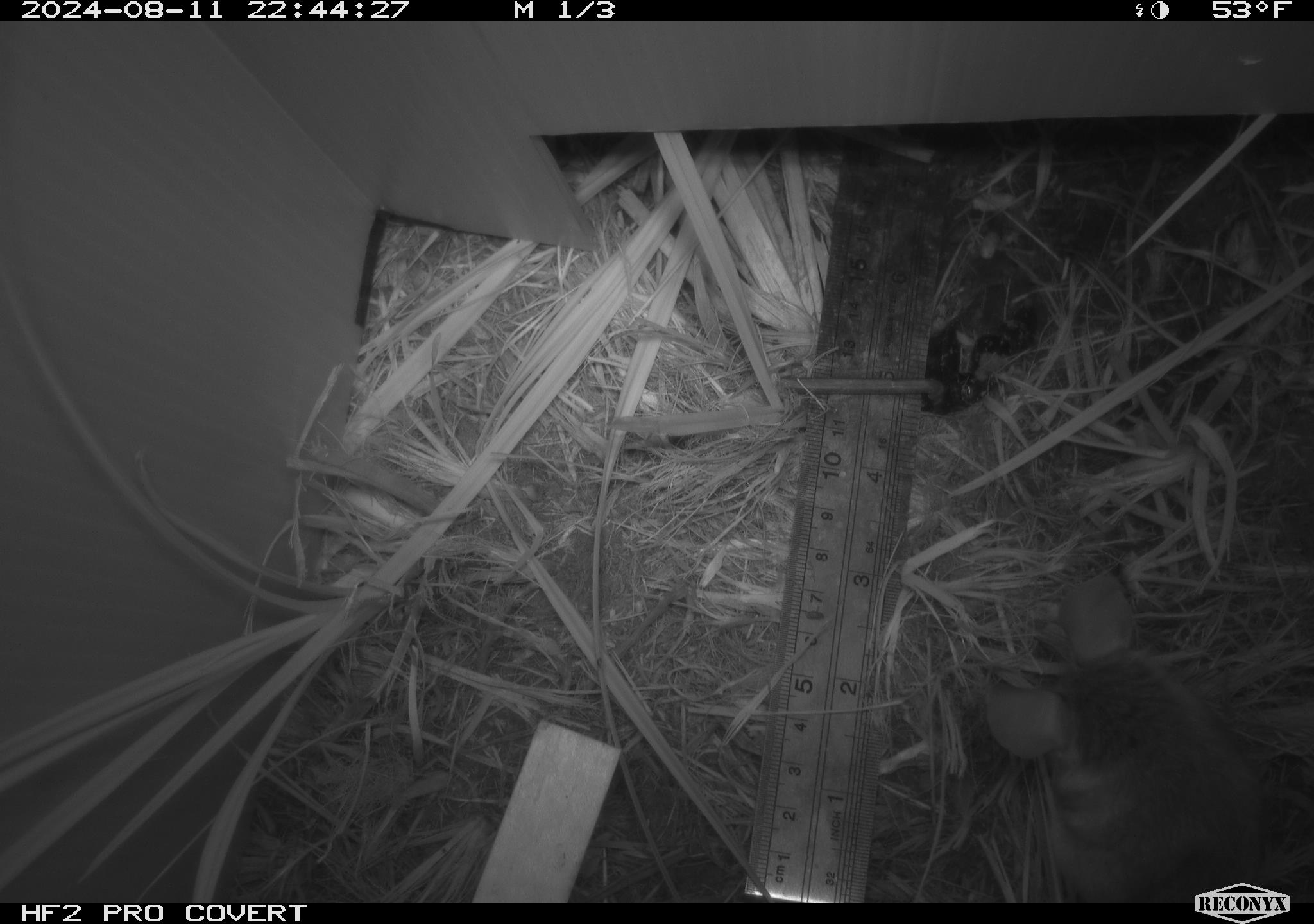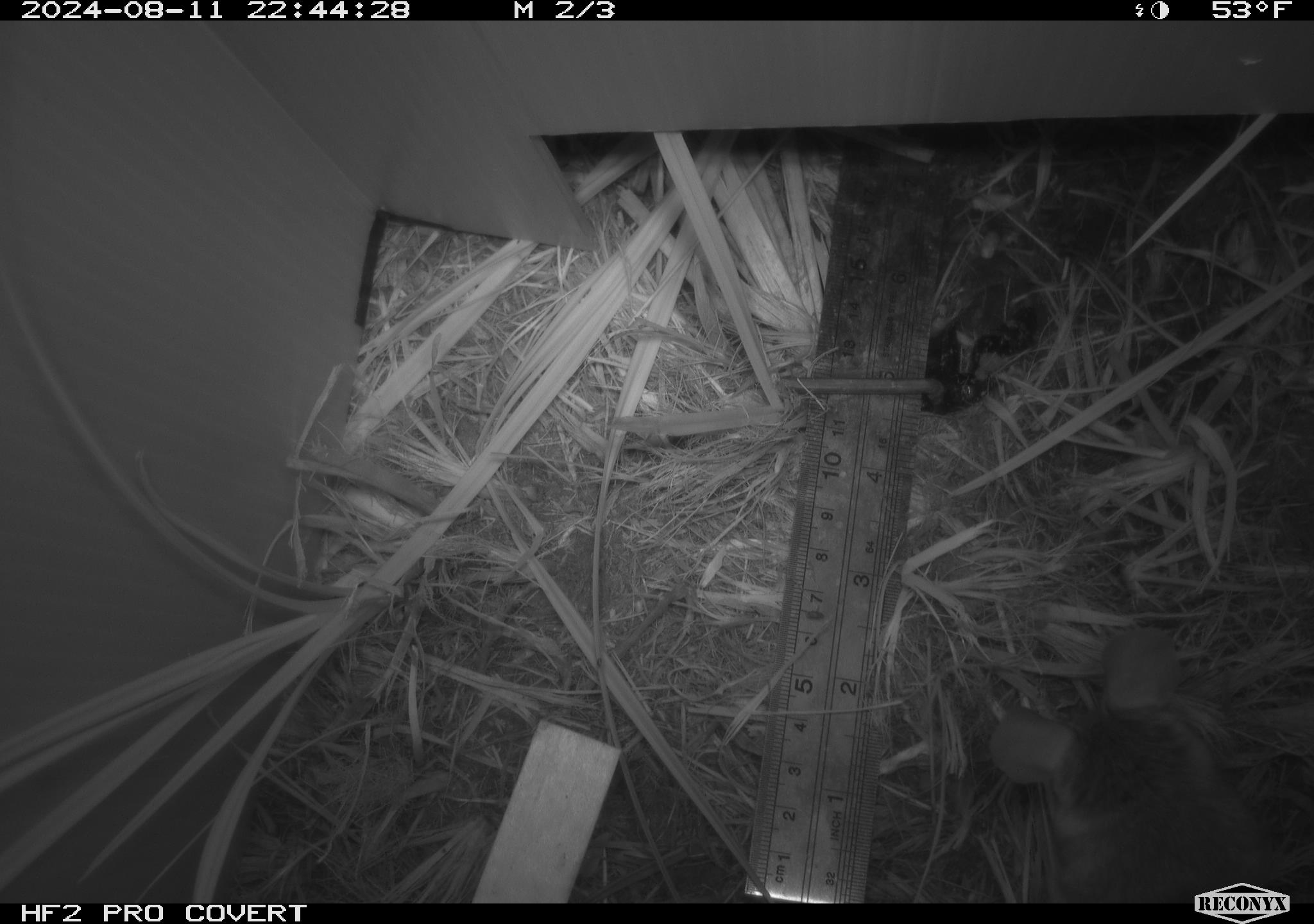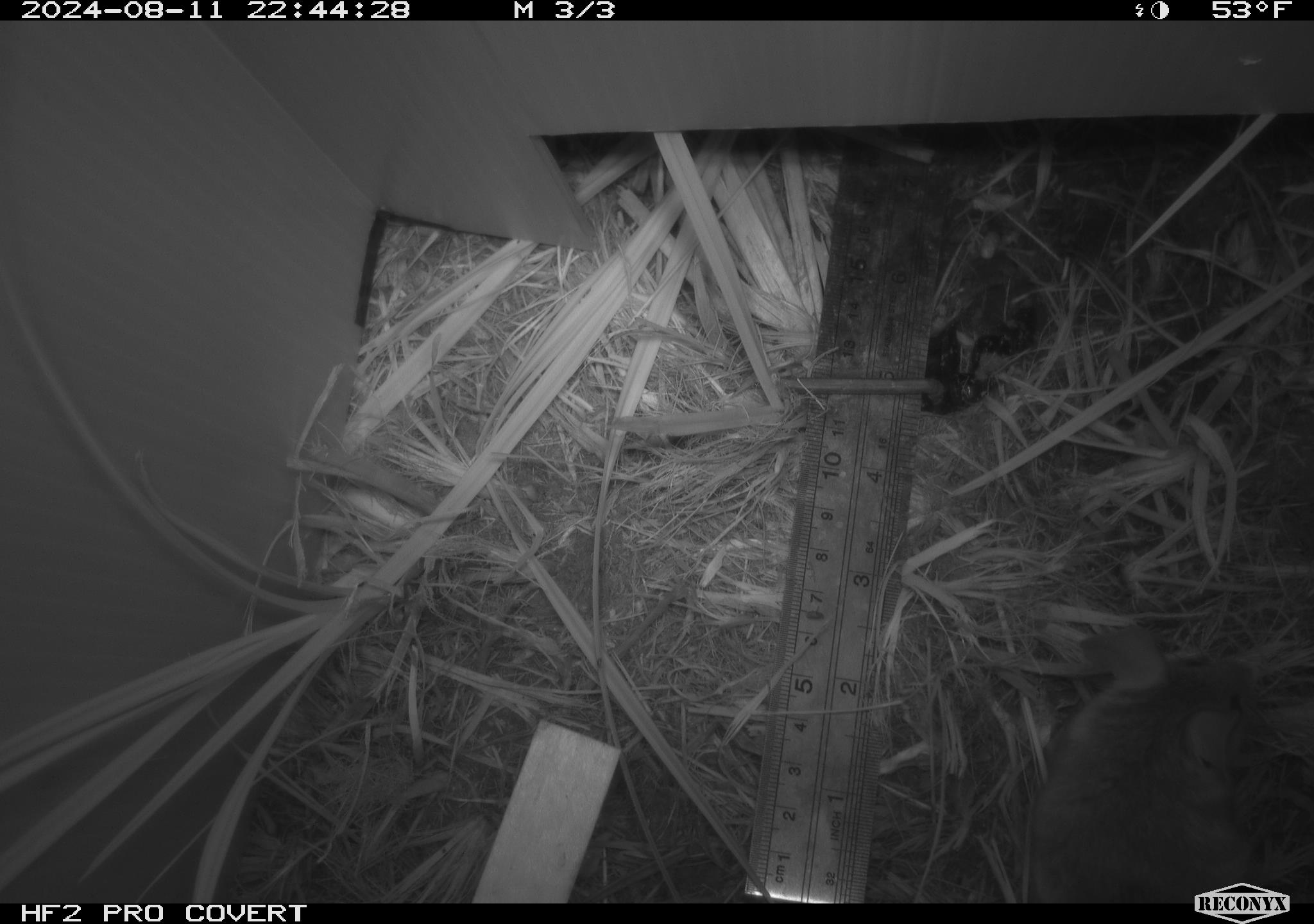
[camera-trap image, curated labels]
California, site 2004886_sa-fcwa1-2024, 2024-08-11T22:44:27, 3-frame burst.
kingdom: Animalia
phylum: Chordata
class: Mammalia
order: Rodentia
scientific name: Rodentia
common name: mouse species